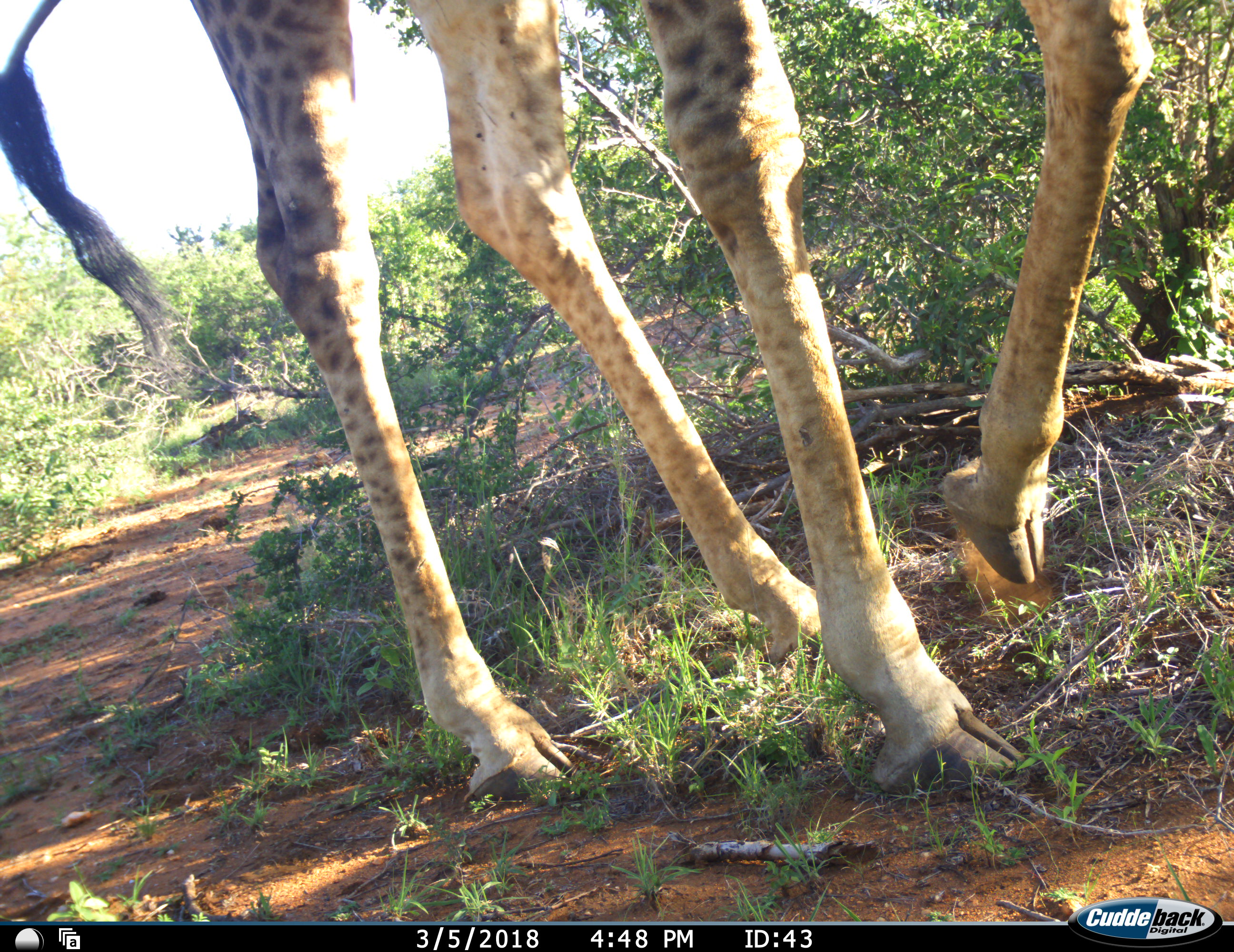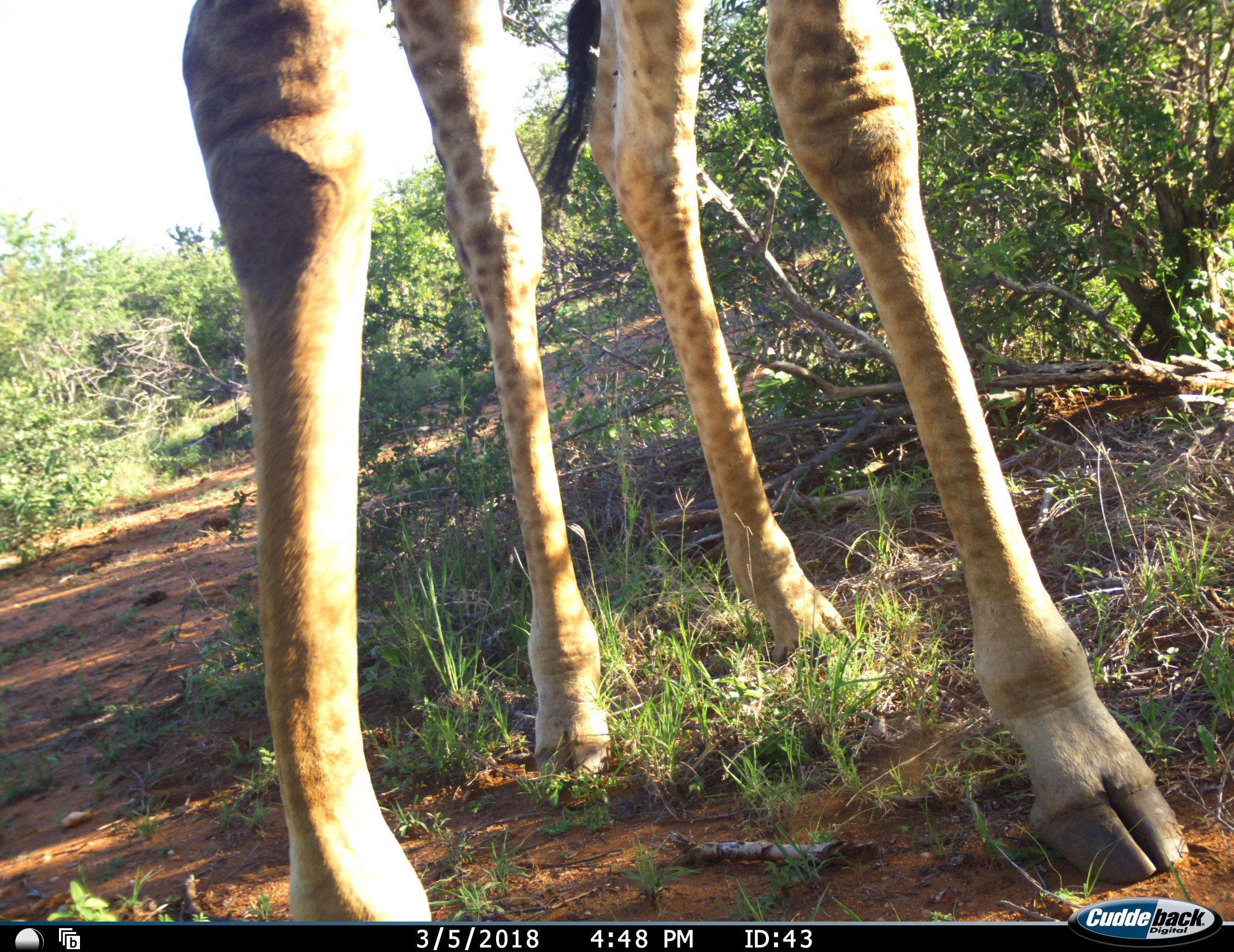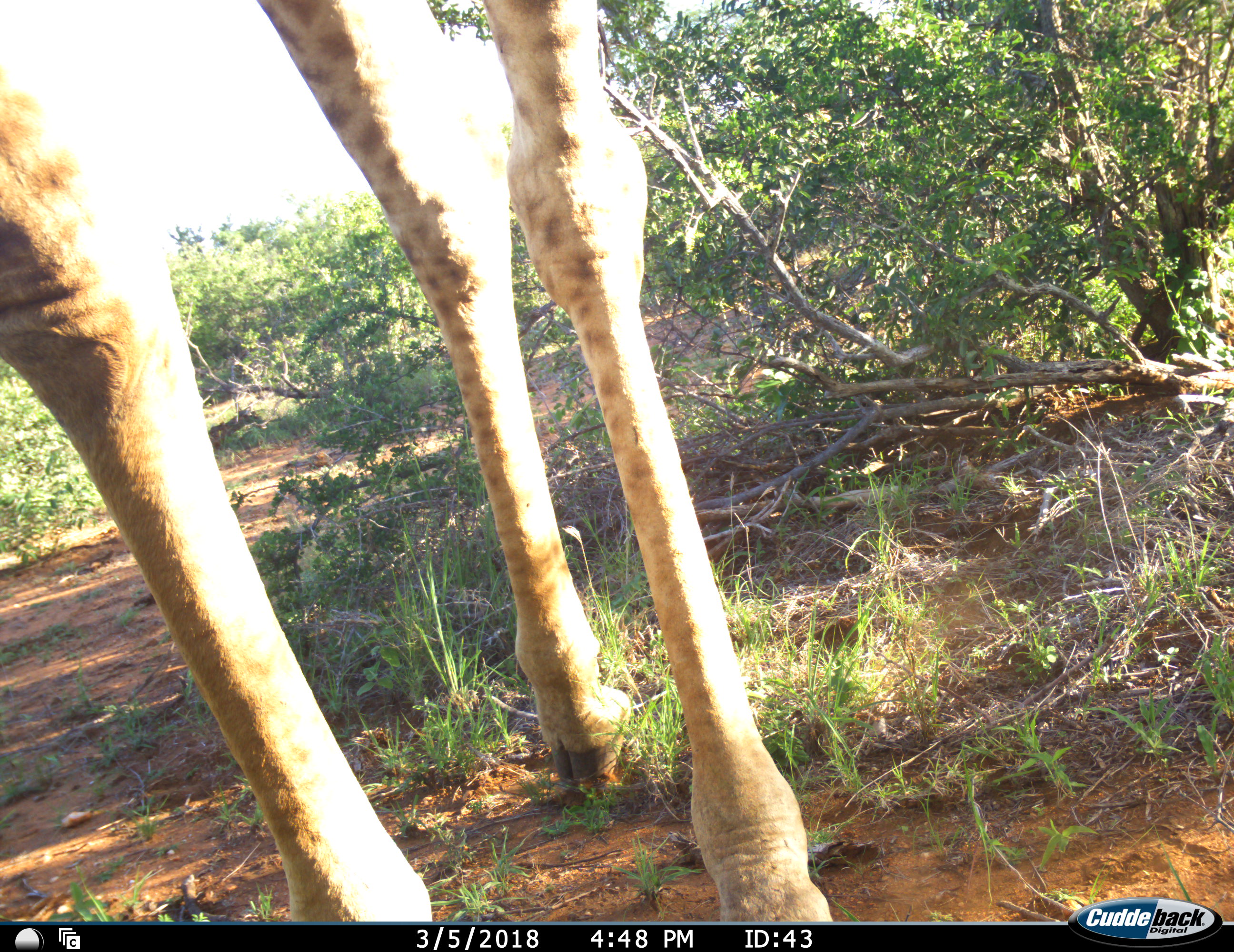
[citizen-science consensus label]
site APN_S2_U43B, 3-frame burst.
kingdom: Animalia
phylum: Chordata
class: Mammalia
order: Artiodactyla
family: Giraffidae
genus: Giraffa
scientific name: Giraffa camelopardalis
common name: giraffe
Giraffe (Giraffa camelopardalis), count 1. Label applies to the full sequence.